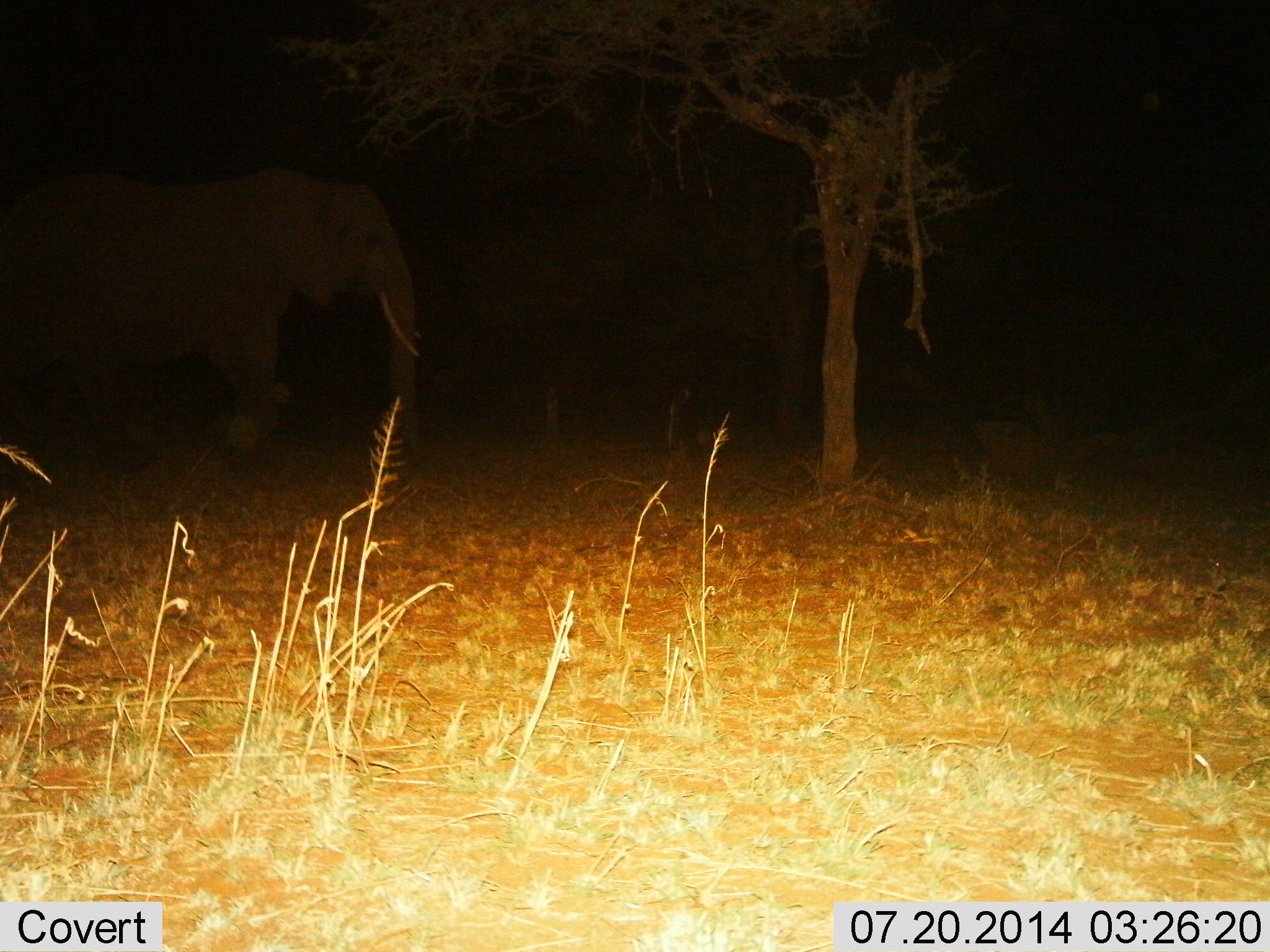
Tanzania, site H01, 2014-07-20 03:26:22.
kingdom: Animalia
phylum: Chordata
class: Mammalia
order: Proboscidea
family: Elephantidae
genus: Loxodonta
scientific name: Loxodonta africana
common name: african bush elephant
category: elephant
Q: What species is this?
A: Elephant (african bush elephant) (Loxodonta africana).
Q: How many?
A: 1.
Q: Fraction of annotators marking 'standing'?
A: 50%.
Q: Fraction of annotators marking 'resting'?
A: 0%.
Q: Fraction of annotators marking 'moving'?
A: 50%.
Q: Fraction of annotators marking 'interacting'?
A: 0%.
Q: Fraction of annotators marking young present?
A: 0%.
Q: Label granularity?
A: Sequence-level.